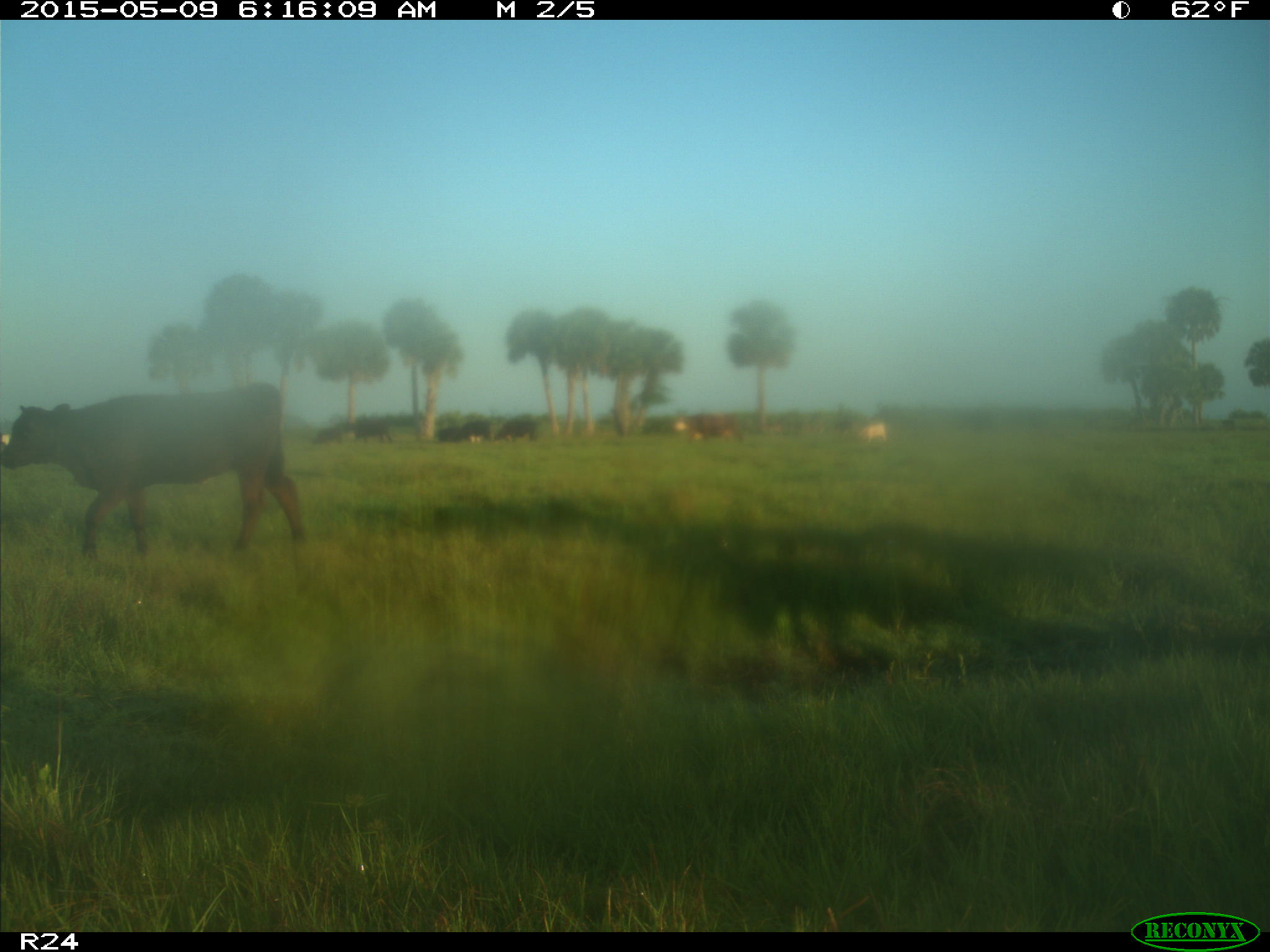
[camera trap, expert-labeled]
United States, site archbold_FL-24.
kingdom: Animalia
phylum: Chordata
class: Mammalia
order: Artiodactyla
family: Bovidae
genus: Bos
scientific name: Bos taurus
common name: domestic cow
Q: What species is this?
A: Bos taurus (domestic cow).